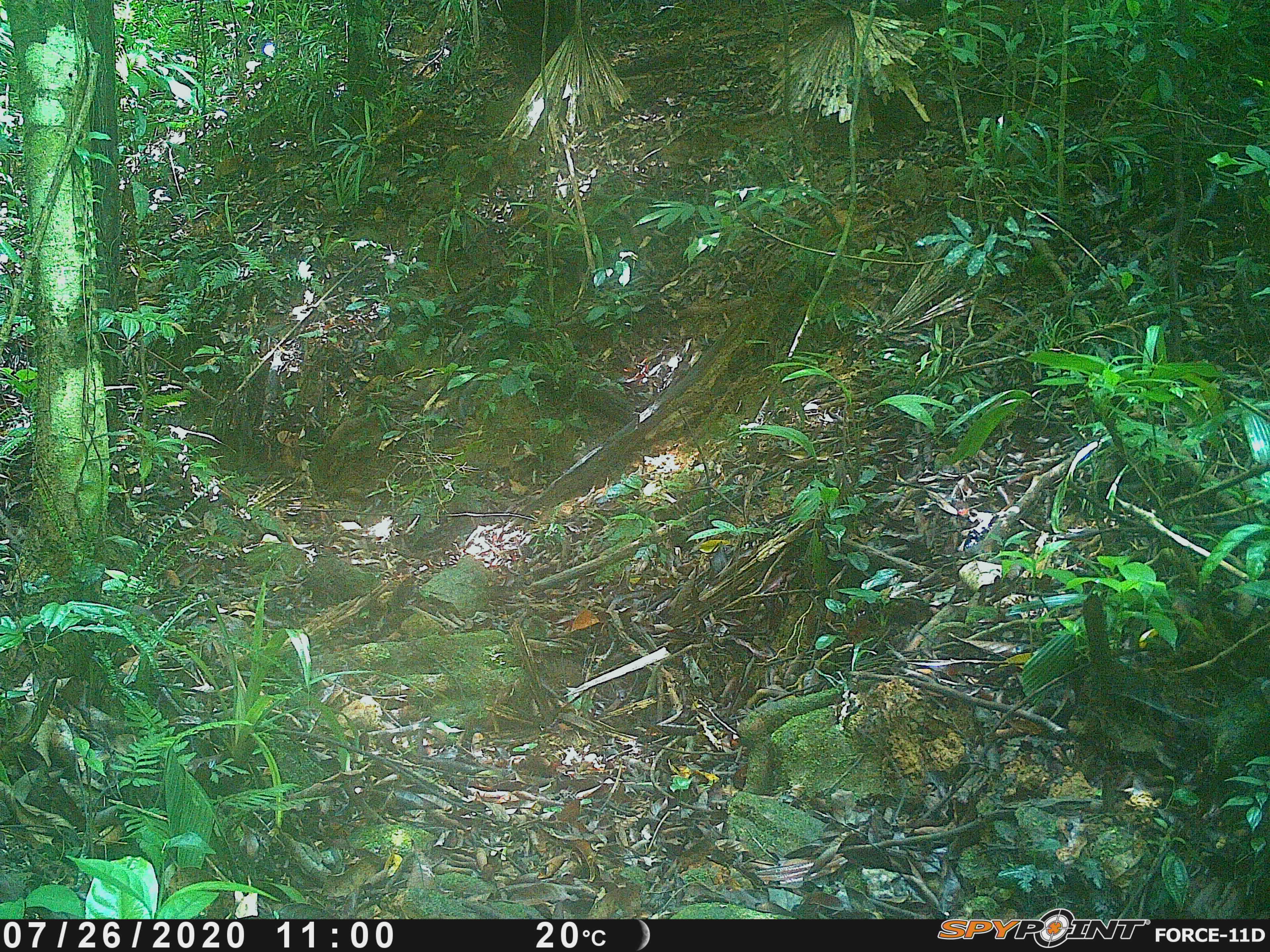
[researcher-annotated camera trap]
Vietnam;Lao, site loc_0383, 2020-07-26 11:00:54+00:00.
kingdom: Animalia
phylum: Chordata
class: Mammalia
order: Artiodactyla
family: Suidae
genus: Sus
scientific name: Sus scrofa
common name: eurasian wild pig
Eurasian wild pig (Sus scrofa). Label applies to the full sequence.